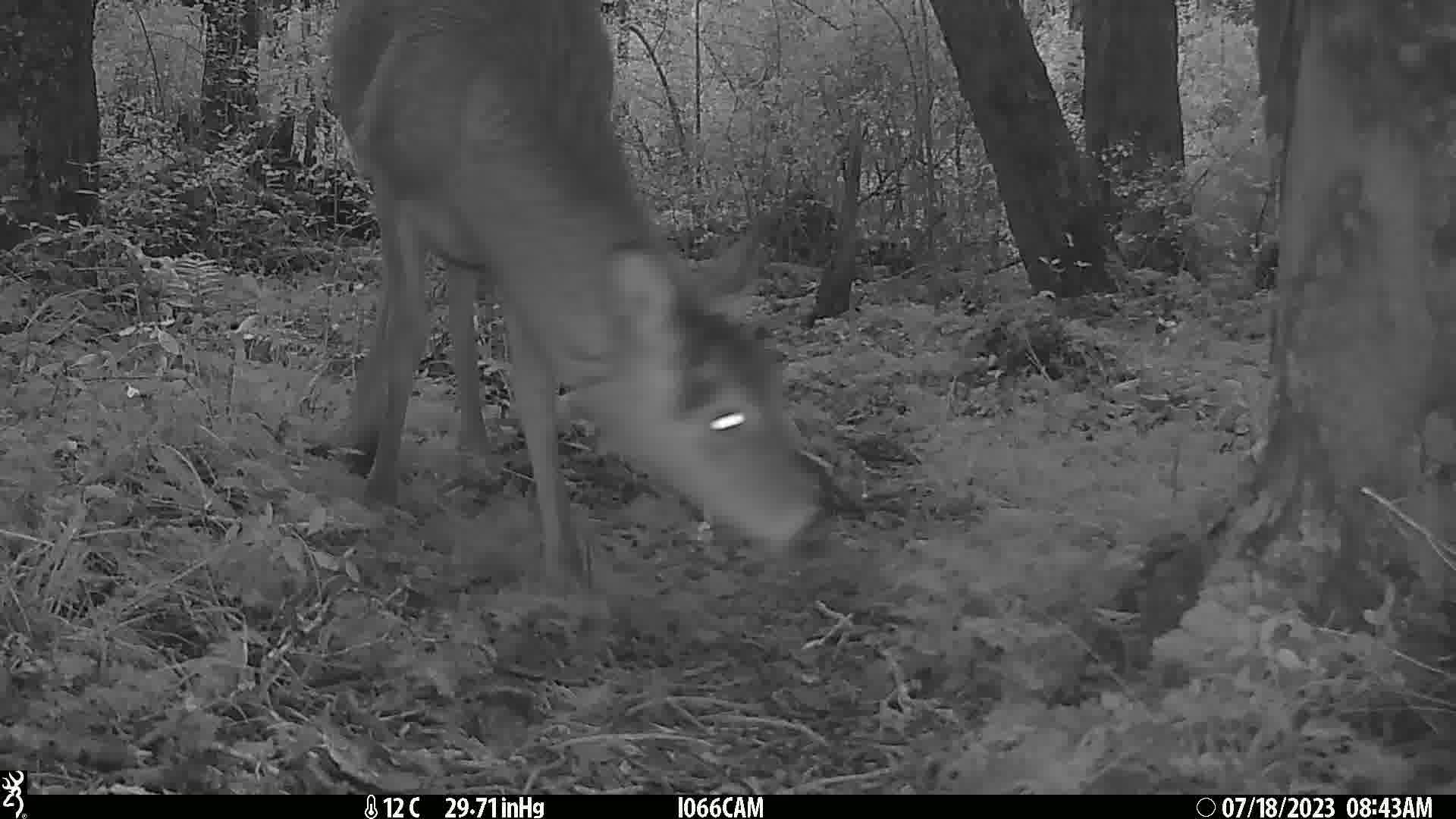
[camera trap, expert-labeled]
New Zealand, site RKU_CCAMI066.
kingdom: Animalia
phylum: Chordata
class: Mammalia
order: Artiodactyla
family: Cervidae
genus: Odocoileus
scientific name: Odocoileus virginianus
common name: white-tailed deer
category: white tailed deer